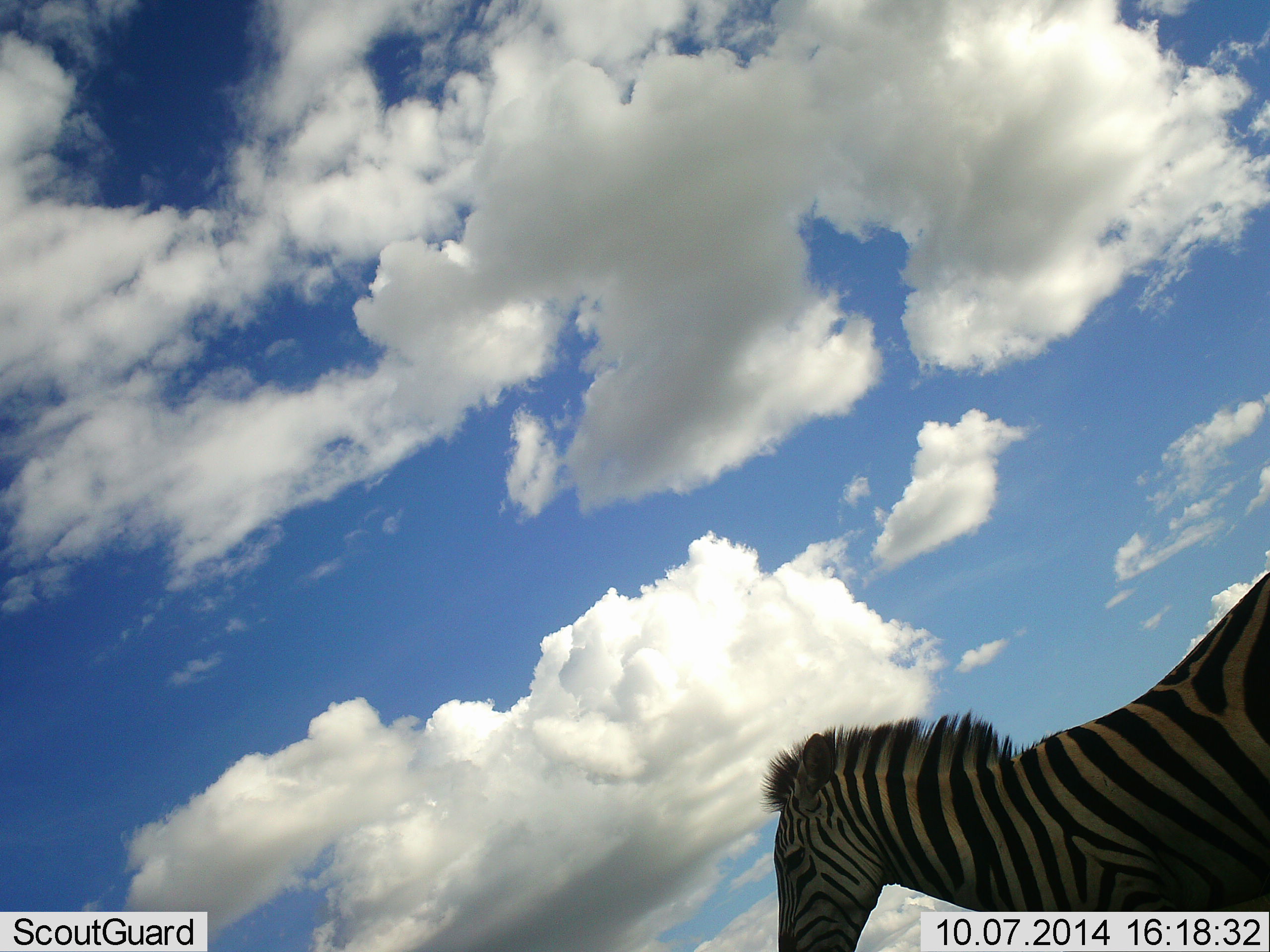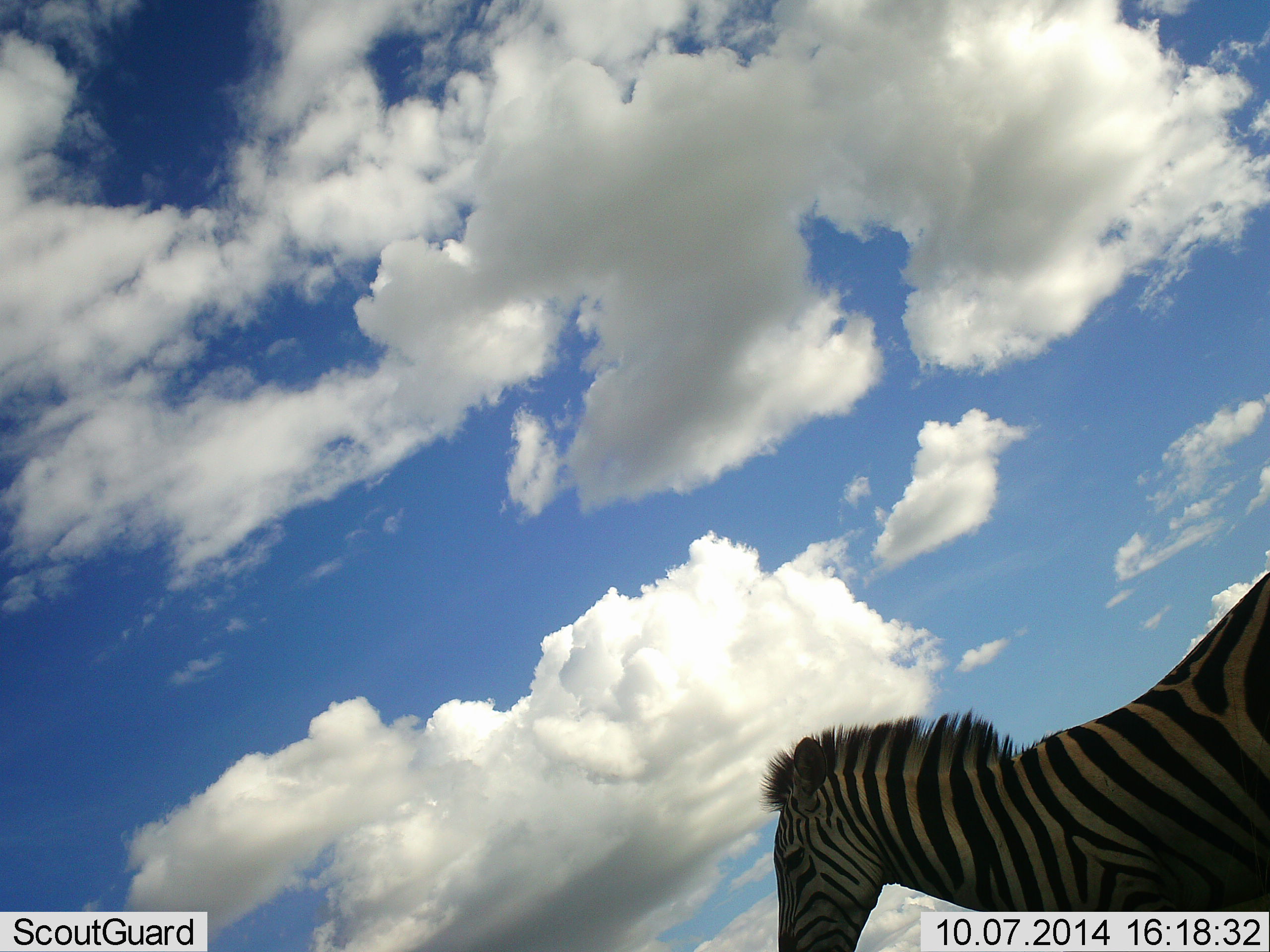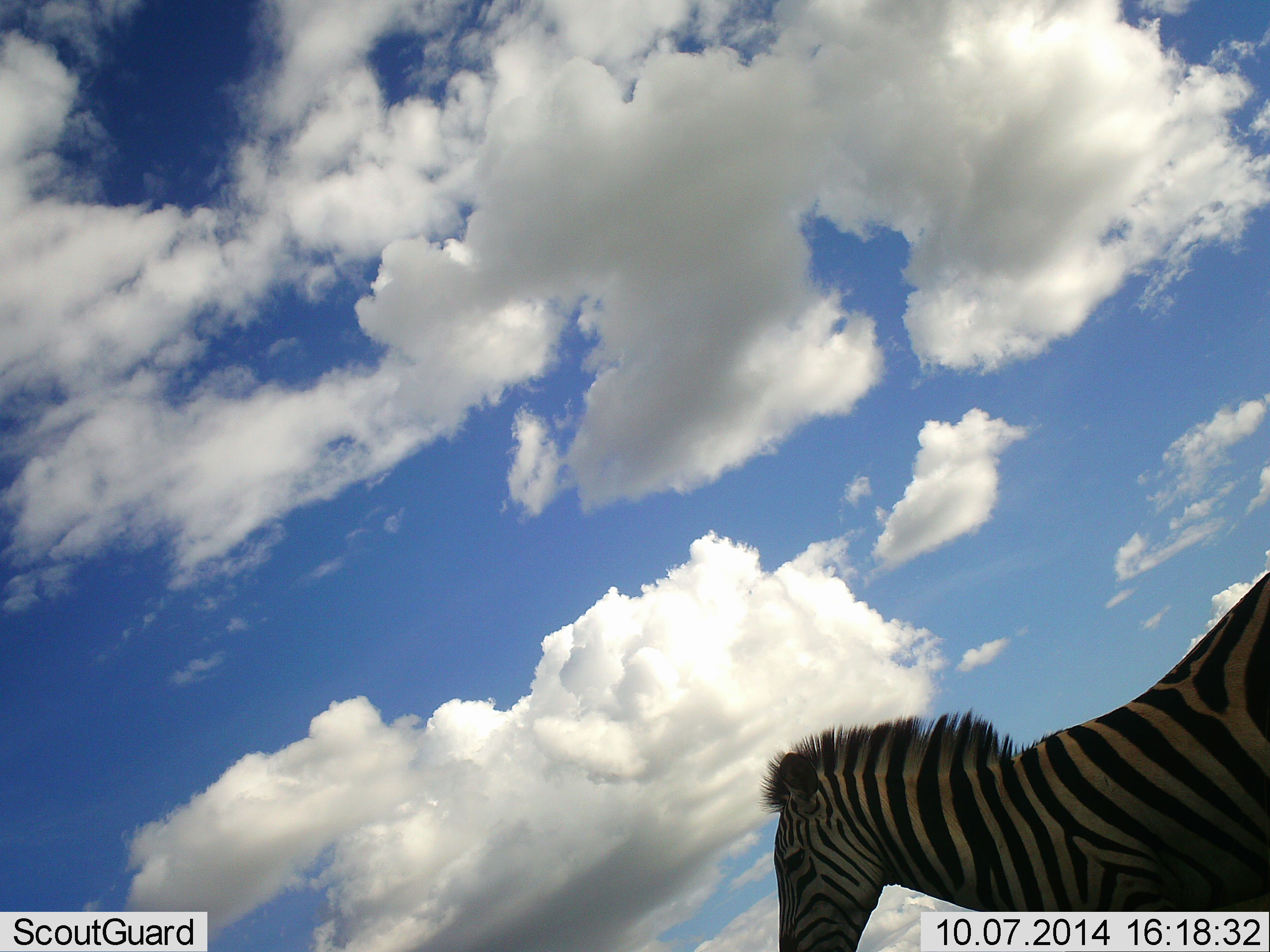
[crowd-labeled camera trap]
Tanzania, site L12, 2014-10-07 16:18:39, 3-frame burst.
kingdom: Animalia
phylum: Chordata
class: Mammalia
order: Perissodactyla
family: Equidae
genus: Equus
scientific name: Equus quagga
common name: plains zebra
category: zebra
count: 1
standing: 100%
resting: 0%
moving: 0%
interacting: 0%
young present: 0%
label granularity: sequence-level